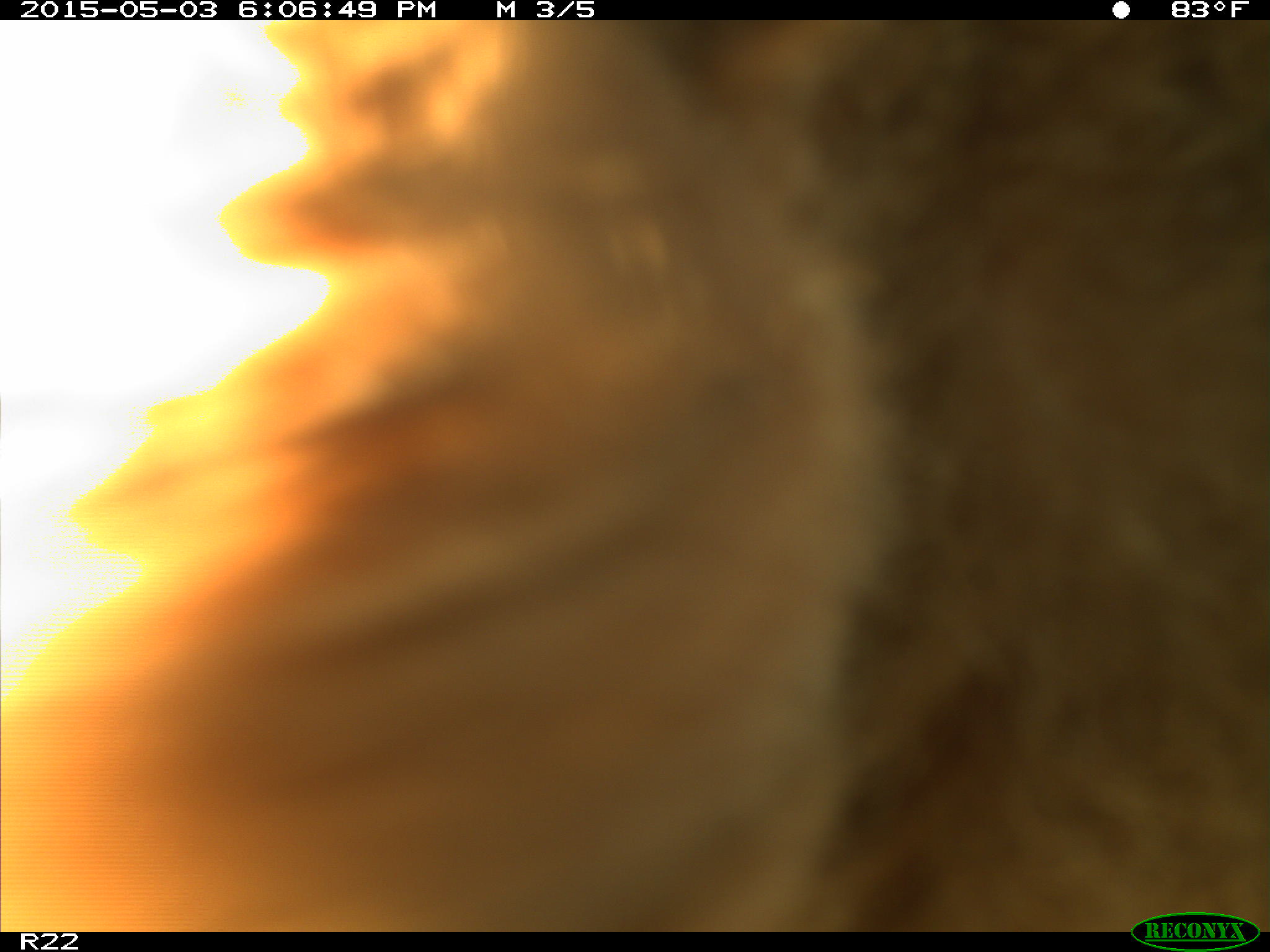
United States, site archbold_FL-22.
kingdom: Animalia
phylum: Chordata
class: Mammalia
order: Artiodactyla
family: Bovidae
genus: Bos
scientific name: Bos taurus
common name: domestic cow